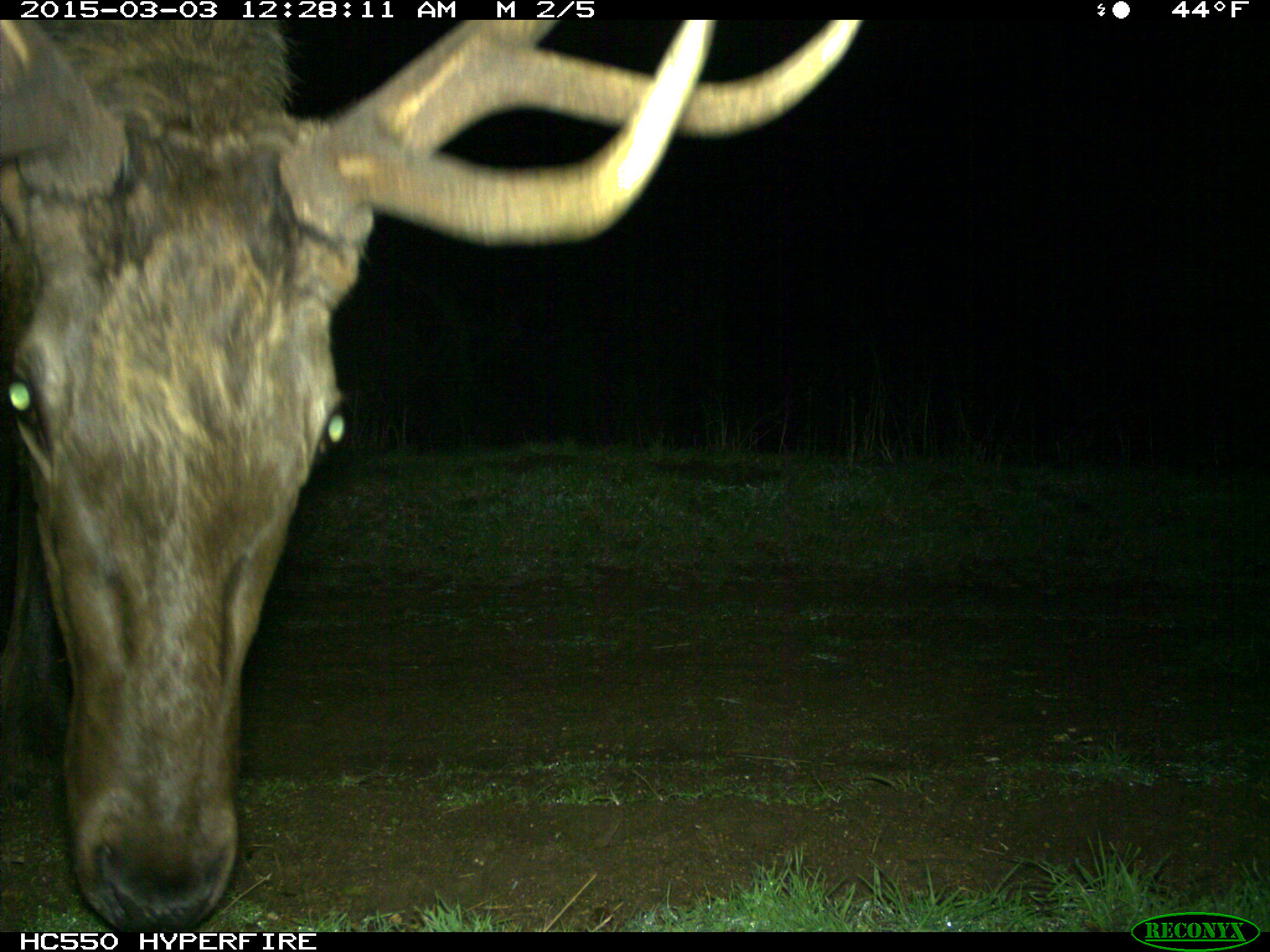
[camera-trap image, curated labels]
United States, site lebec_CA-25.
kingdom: Animalia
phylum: Chordata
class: Mammalia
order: Artiodactyla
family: Cervidae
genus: Cervus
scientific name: Cervus canadensis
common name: elk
Cervus canadensis (elk).